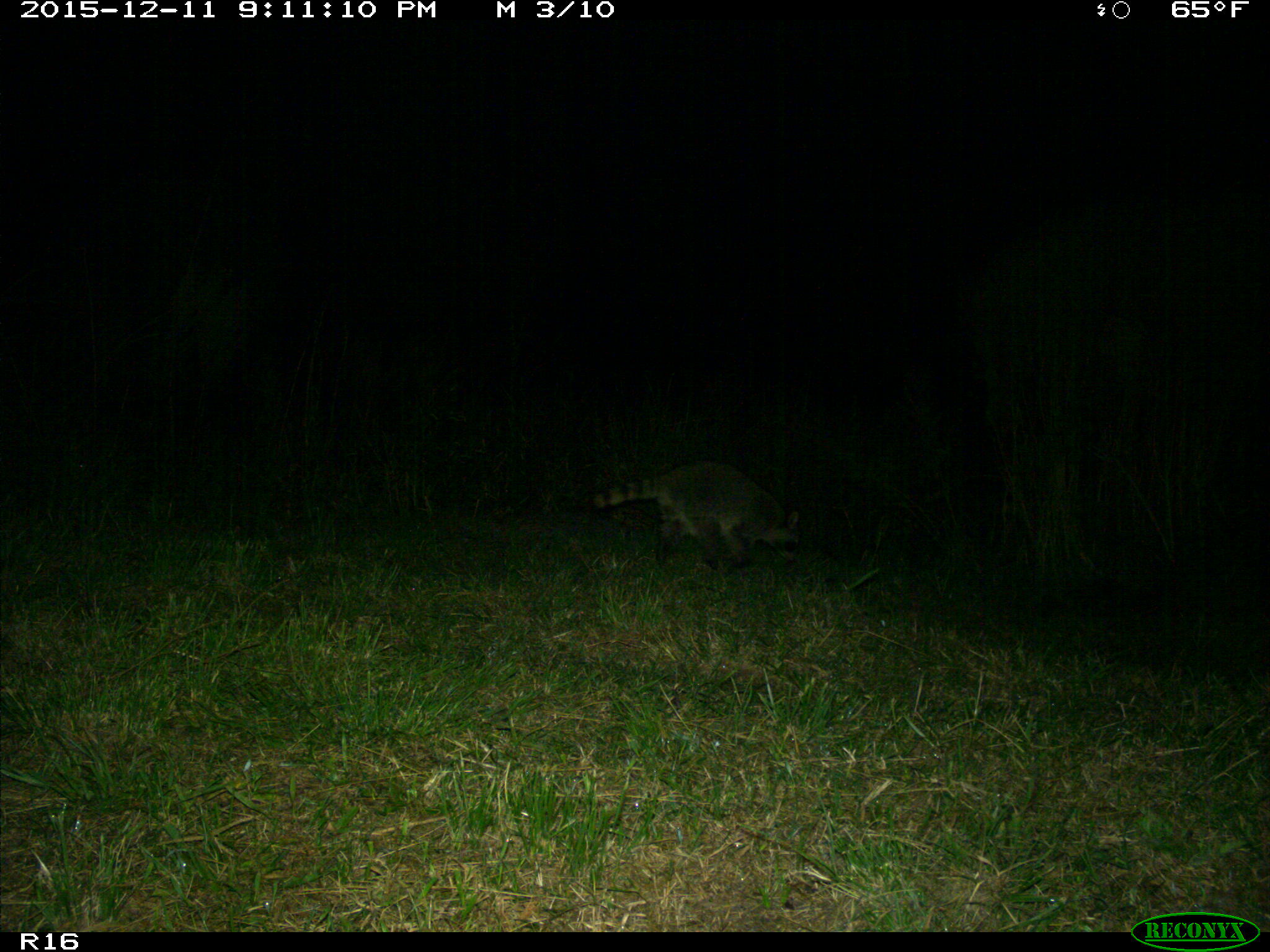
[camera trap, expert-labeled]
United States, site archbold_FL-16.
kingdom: Animalia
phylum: Chordata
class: Mammalia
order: Carnivora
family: Procyonidae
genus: Procyon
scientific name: Procyon lotor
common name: common raccoon